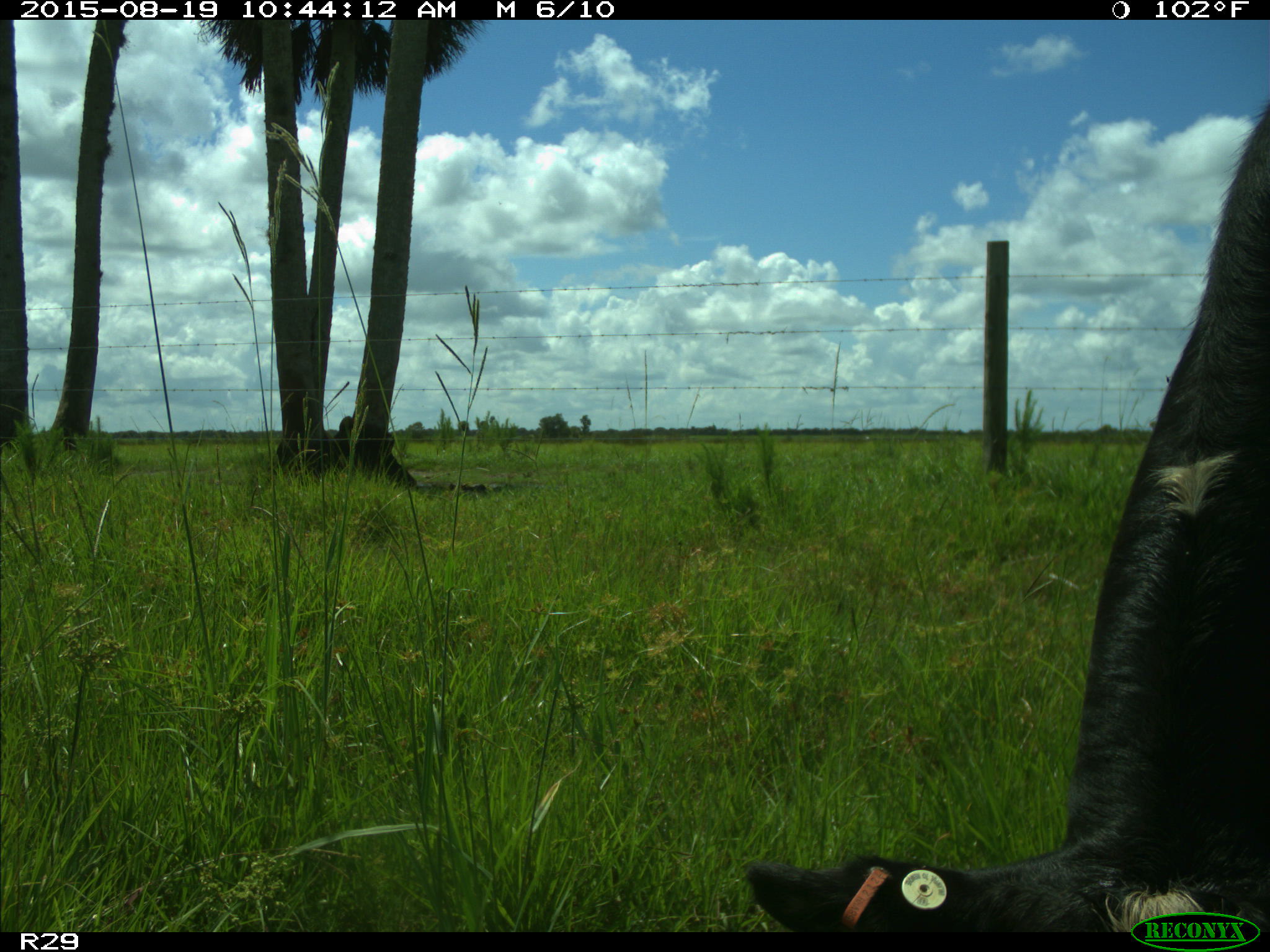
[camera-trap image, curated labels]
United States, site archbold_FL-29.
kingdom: Animalia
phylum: Chordata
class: Mammalia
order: Artiodactyla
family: Bovidae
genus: Bos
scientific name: Bos taurus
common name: domestic cow